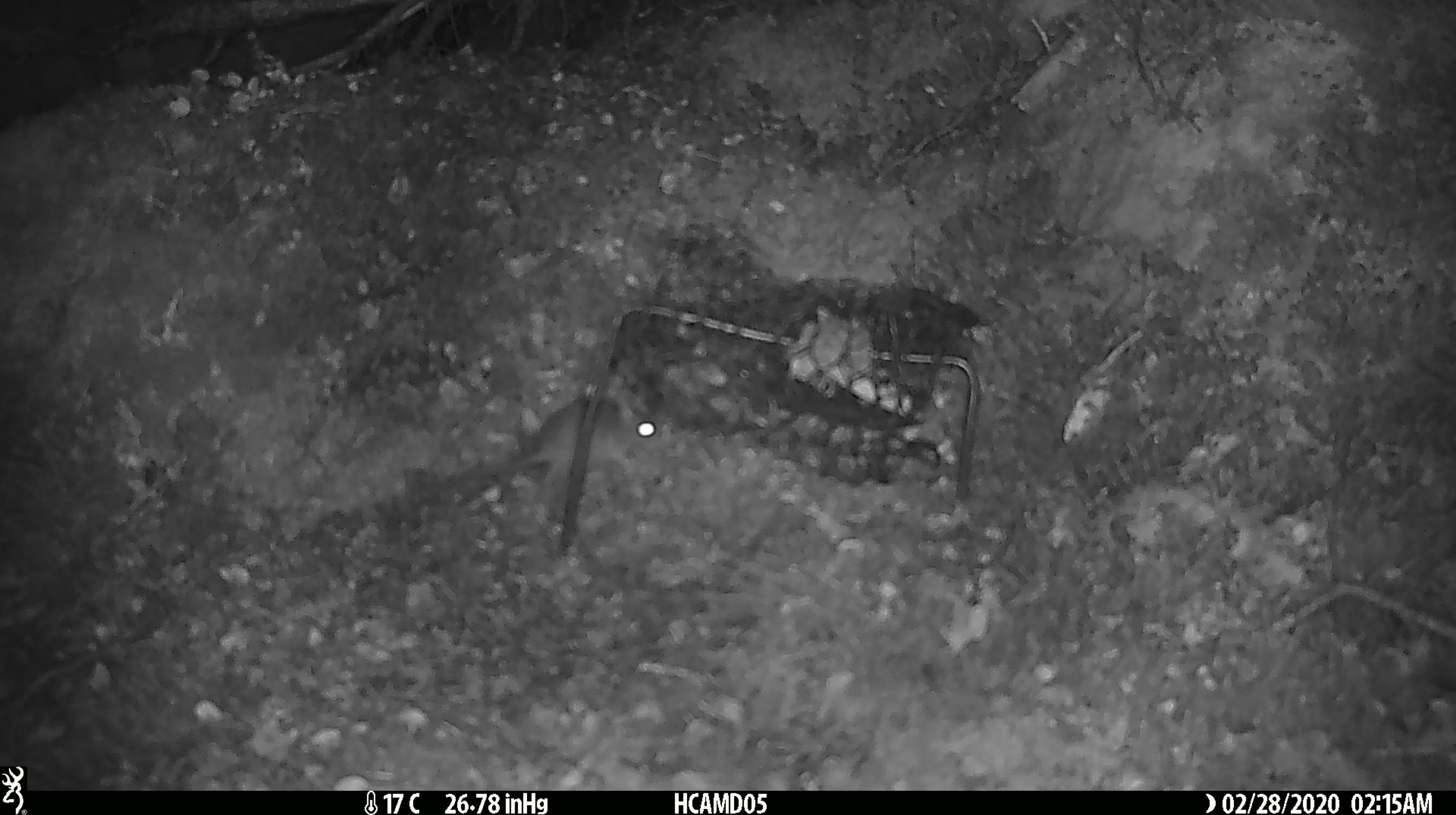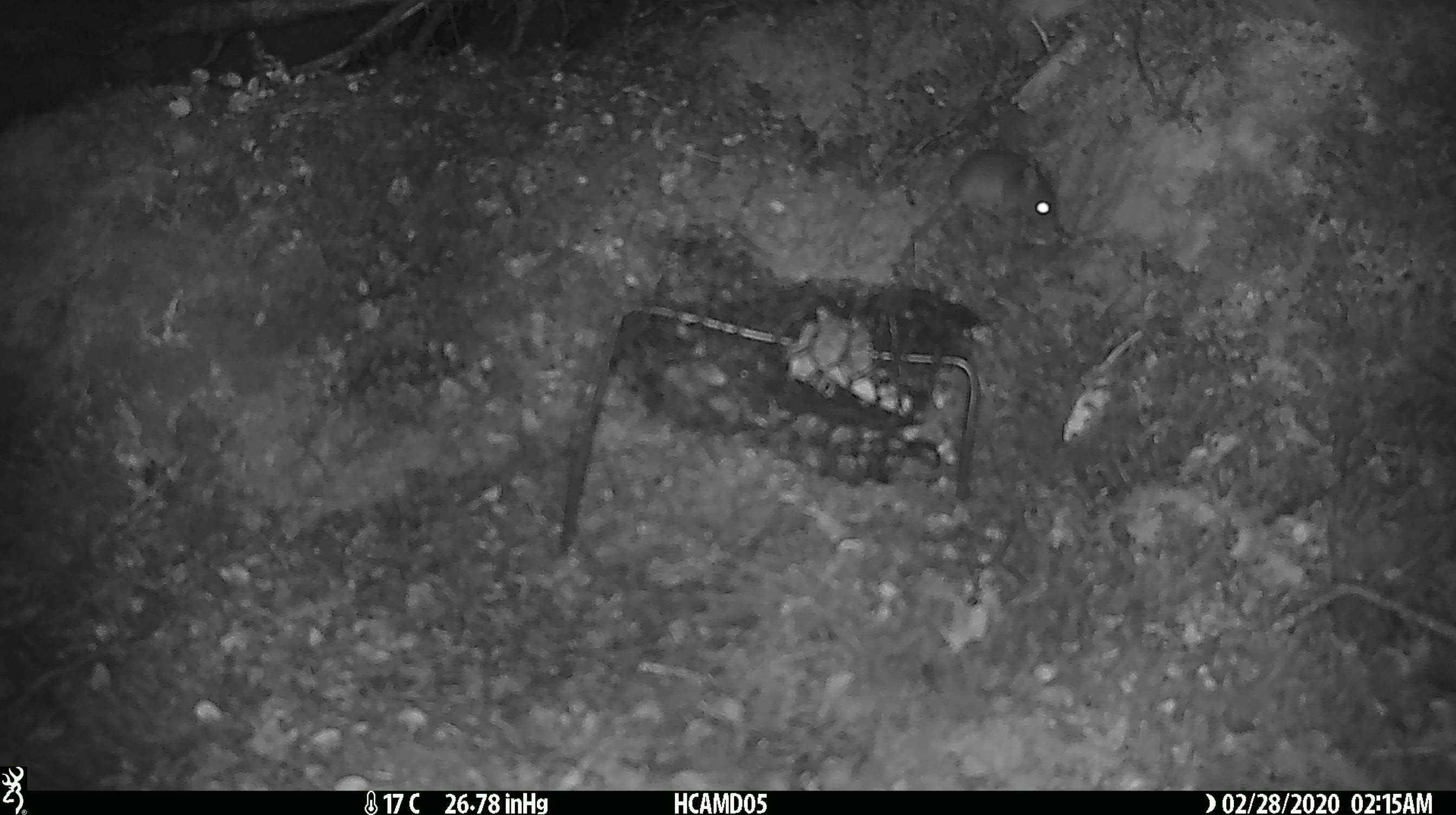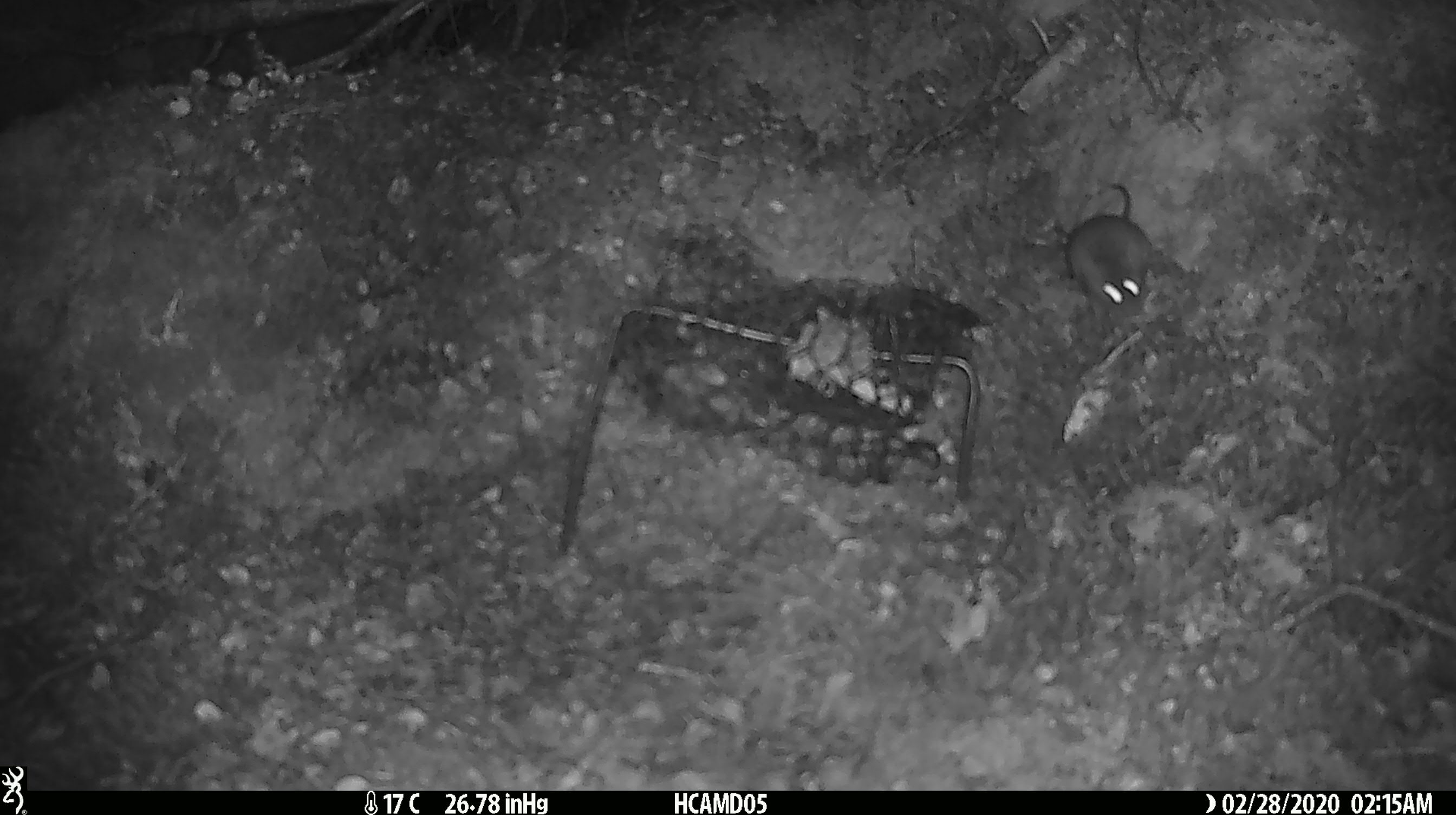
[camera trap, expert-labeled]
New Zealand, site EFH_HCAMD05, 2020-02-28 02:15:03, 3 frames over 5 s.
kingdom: Animalia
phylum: Chordata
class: Mammalia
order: Rodentia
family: Muridae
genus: Mus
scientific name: Mus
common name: mouse